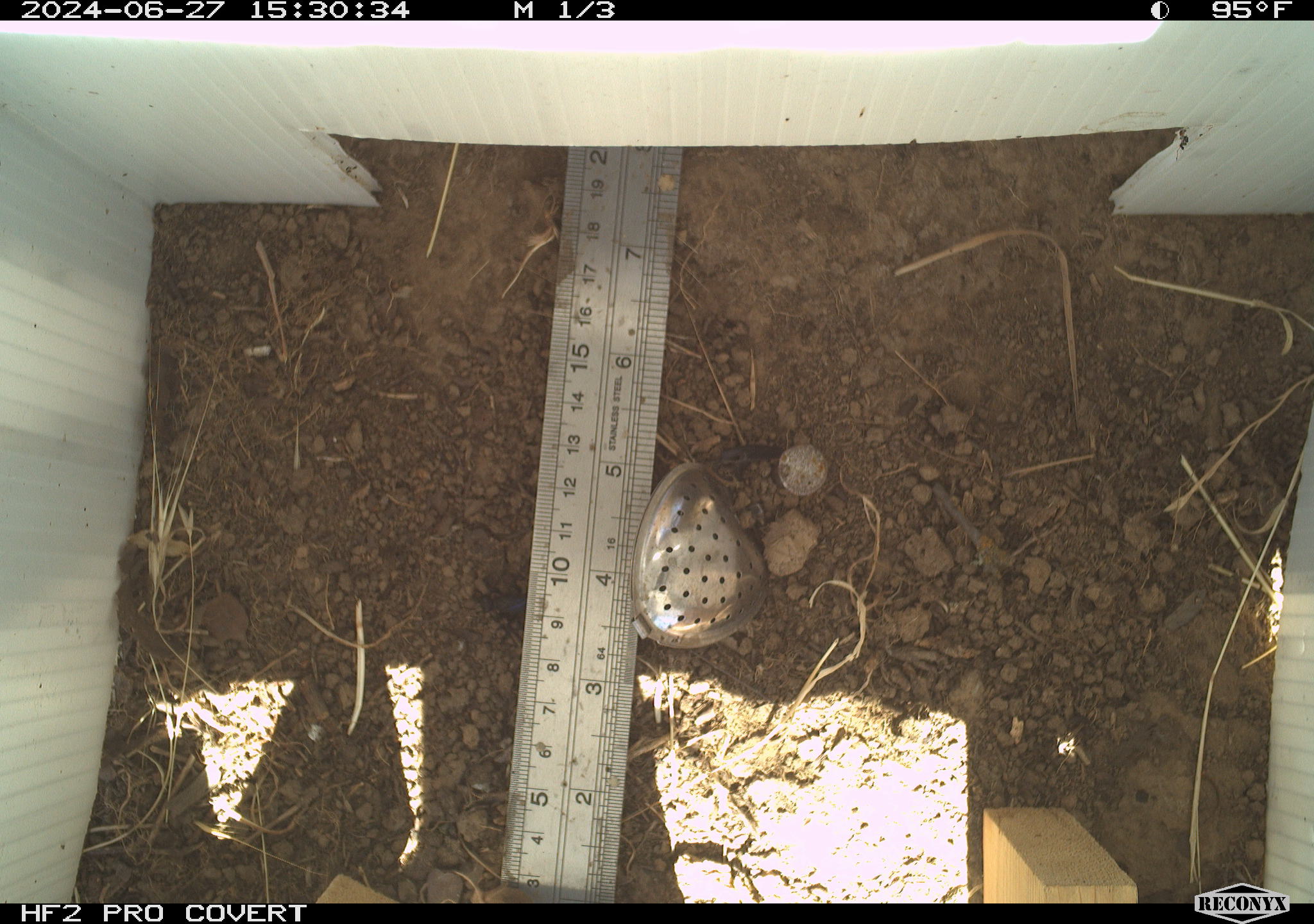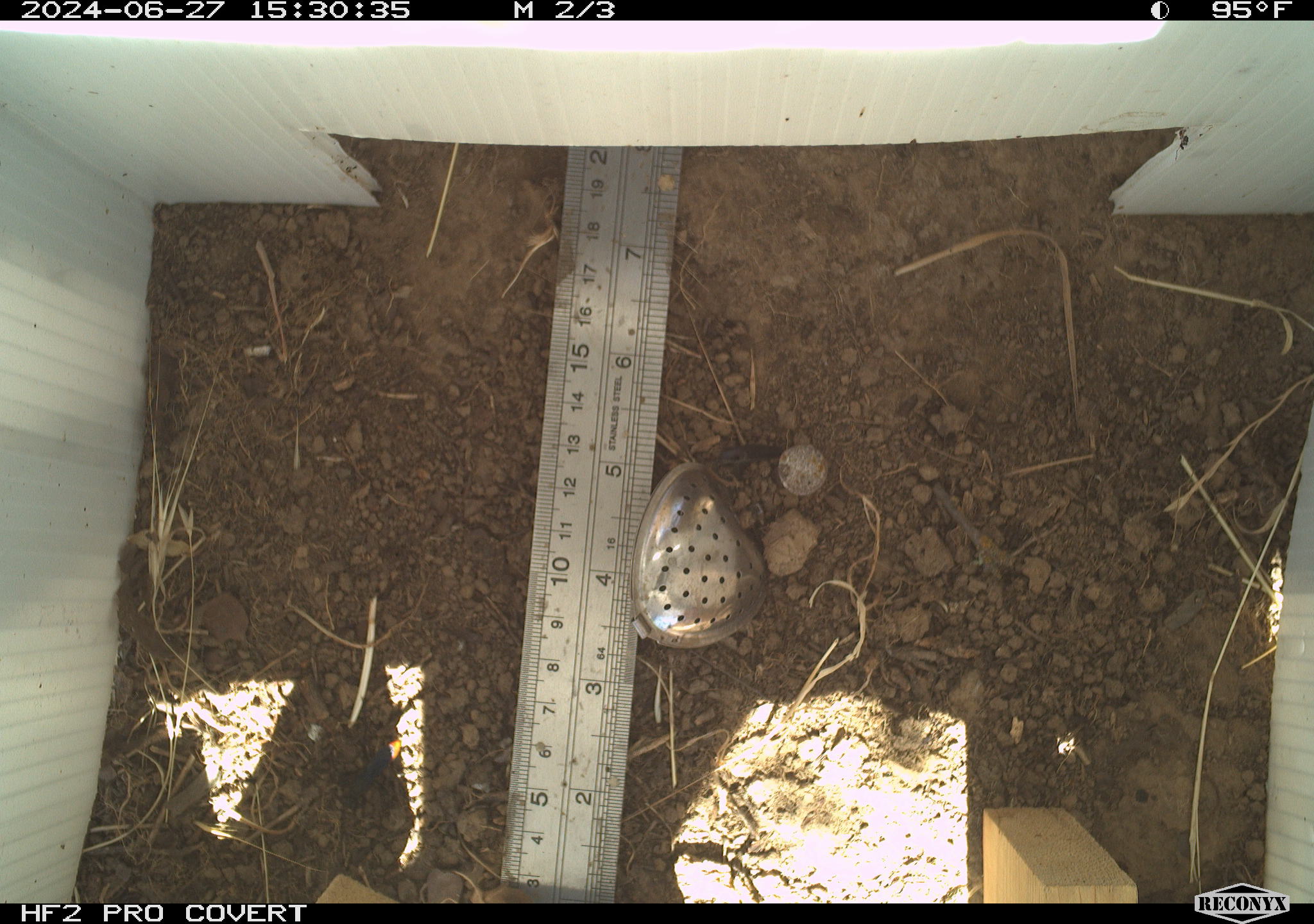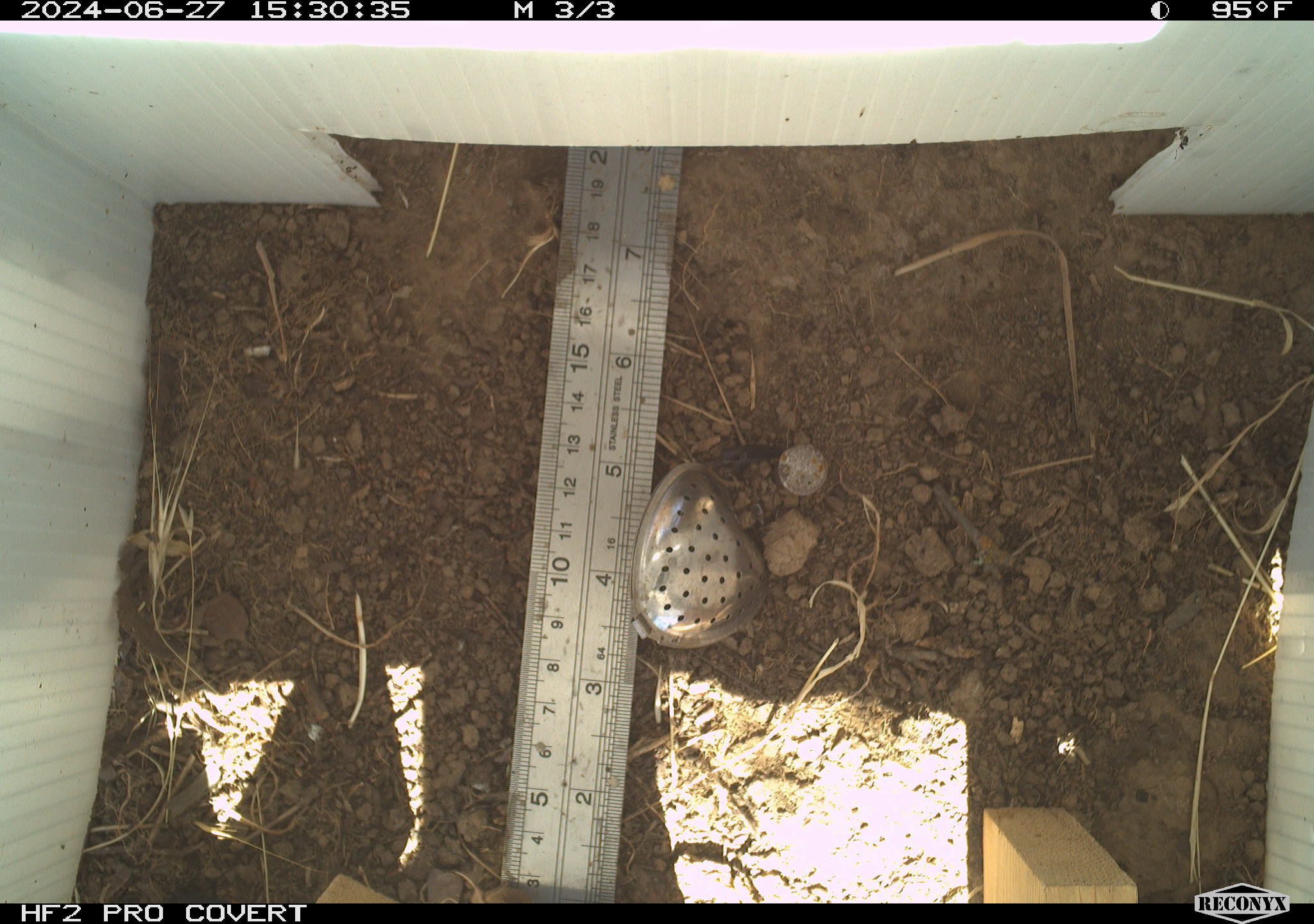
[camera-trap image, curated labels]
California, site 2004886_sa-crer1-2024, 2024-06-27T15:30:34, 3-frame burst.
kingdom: Animalia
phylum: Arthropoda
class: Insecta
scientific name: Insecta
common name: insect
Insect (Insecta).